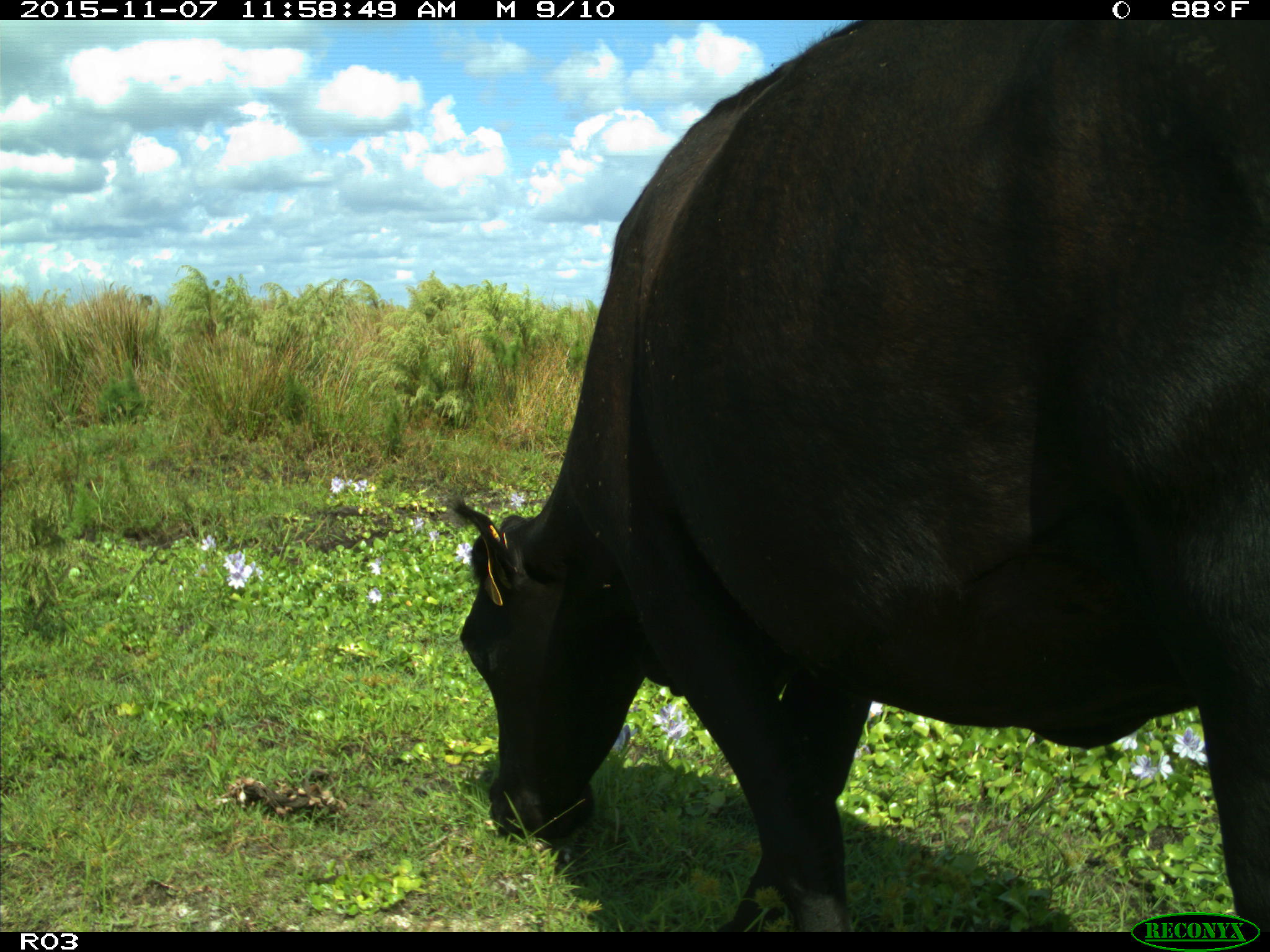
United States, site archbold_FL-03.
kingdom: Animalia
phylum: Chordata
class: Mammalia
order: Artiodactyla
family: Bovidae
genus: Bos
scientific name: Bos taurus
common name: domestic cow